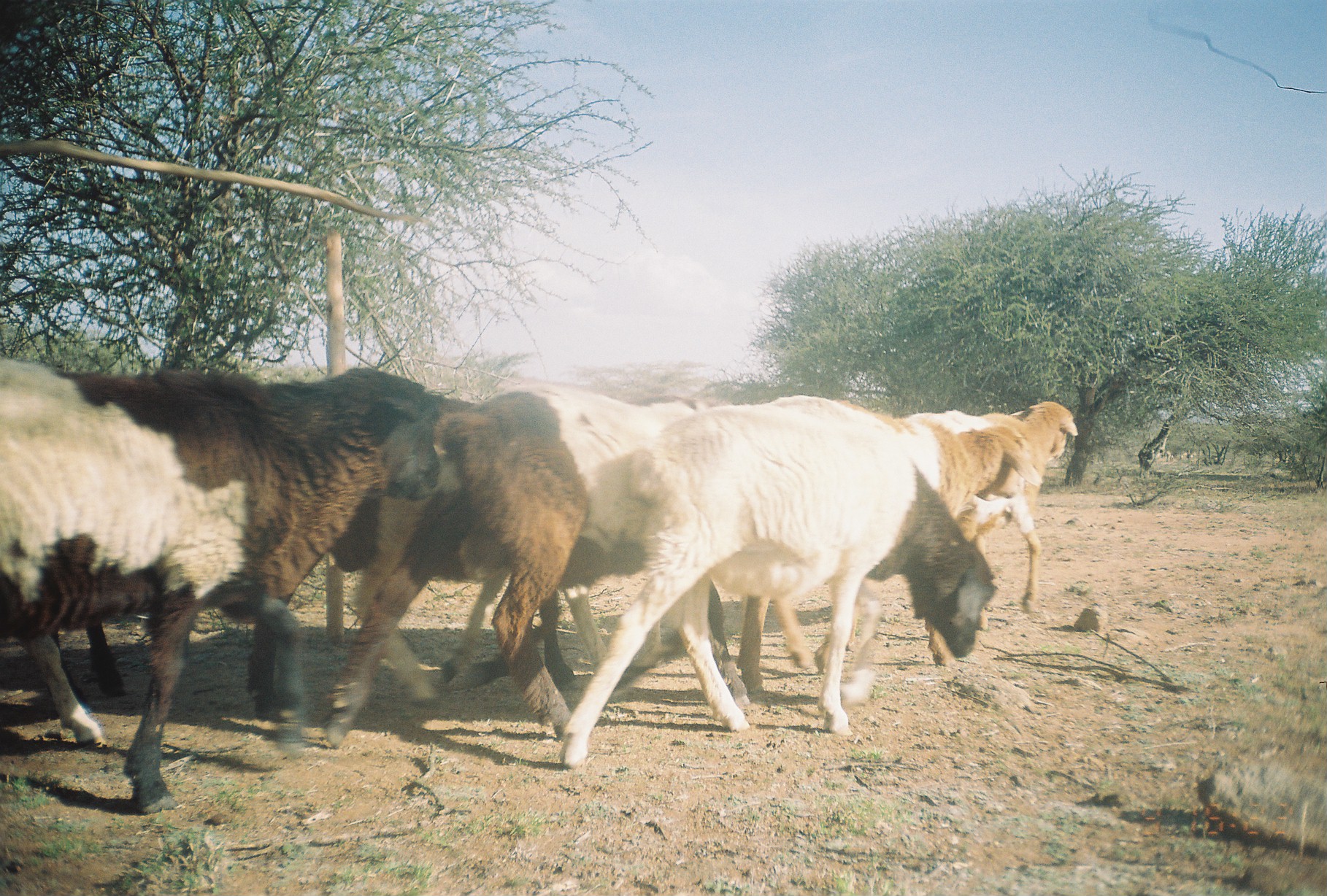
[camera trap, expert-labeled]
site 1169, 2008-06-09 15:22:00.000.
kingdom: Animalia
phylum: Chordata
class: Mammalia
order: Artiodactyla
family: Bovidae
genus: Ovis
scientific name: Ovis aries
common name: domestic sheep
Ovis aries (domestic sheep), count 8.